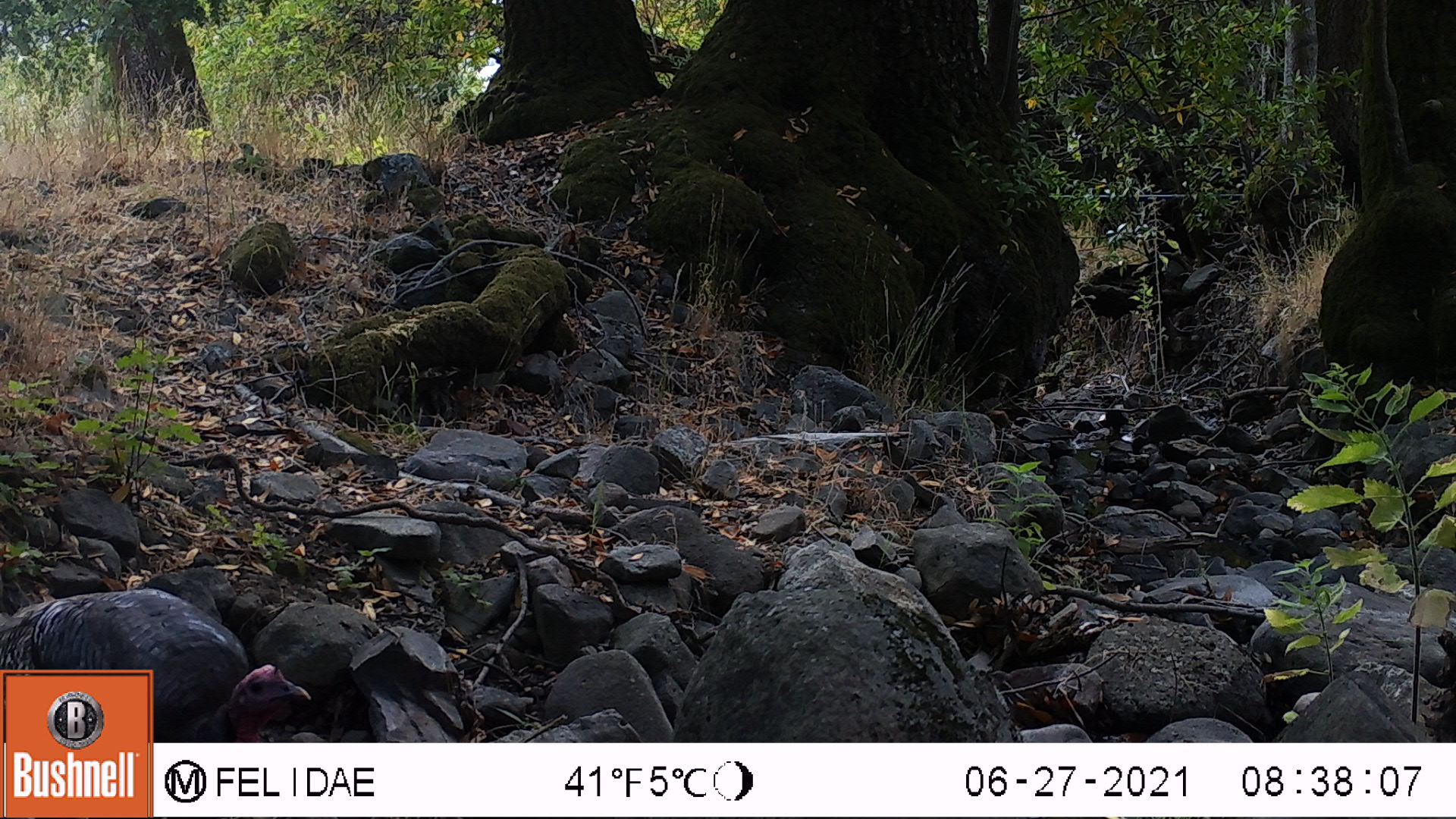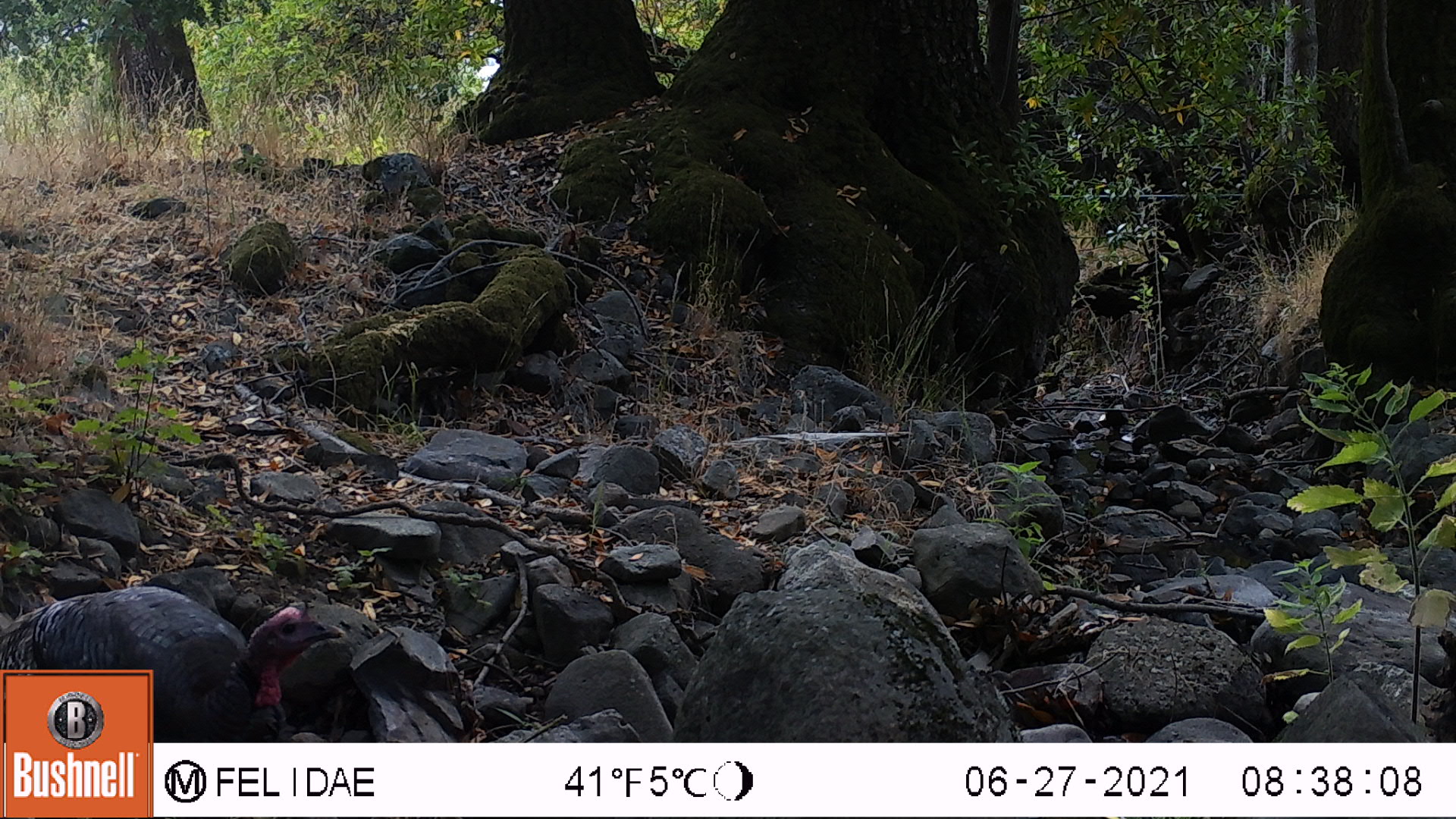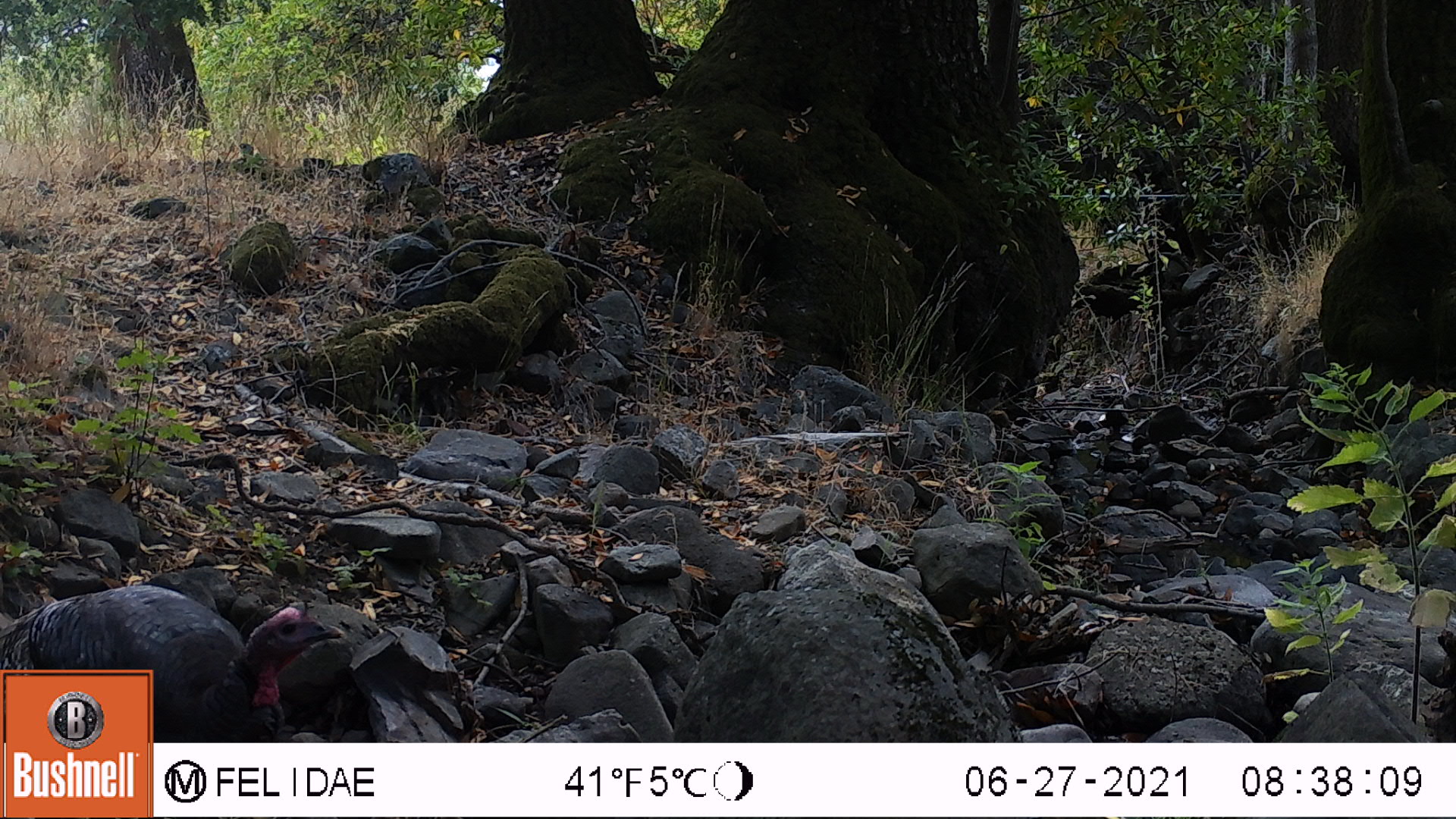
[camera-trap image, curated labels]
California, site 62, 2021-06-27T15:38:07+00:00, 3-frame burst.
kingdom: Animalia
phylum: Chordata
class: Aves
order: Galliformes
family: Phasianidae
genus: Meleagris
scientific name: Meleagris gallopavo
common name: turkey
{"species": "turkey (Meleagris gallopavo)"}